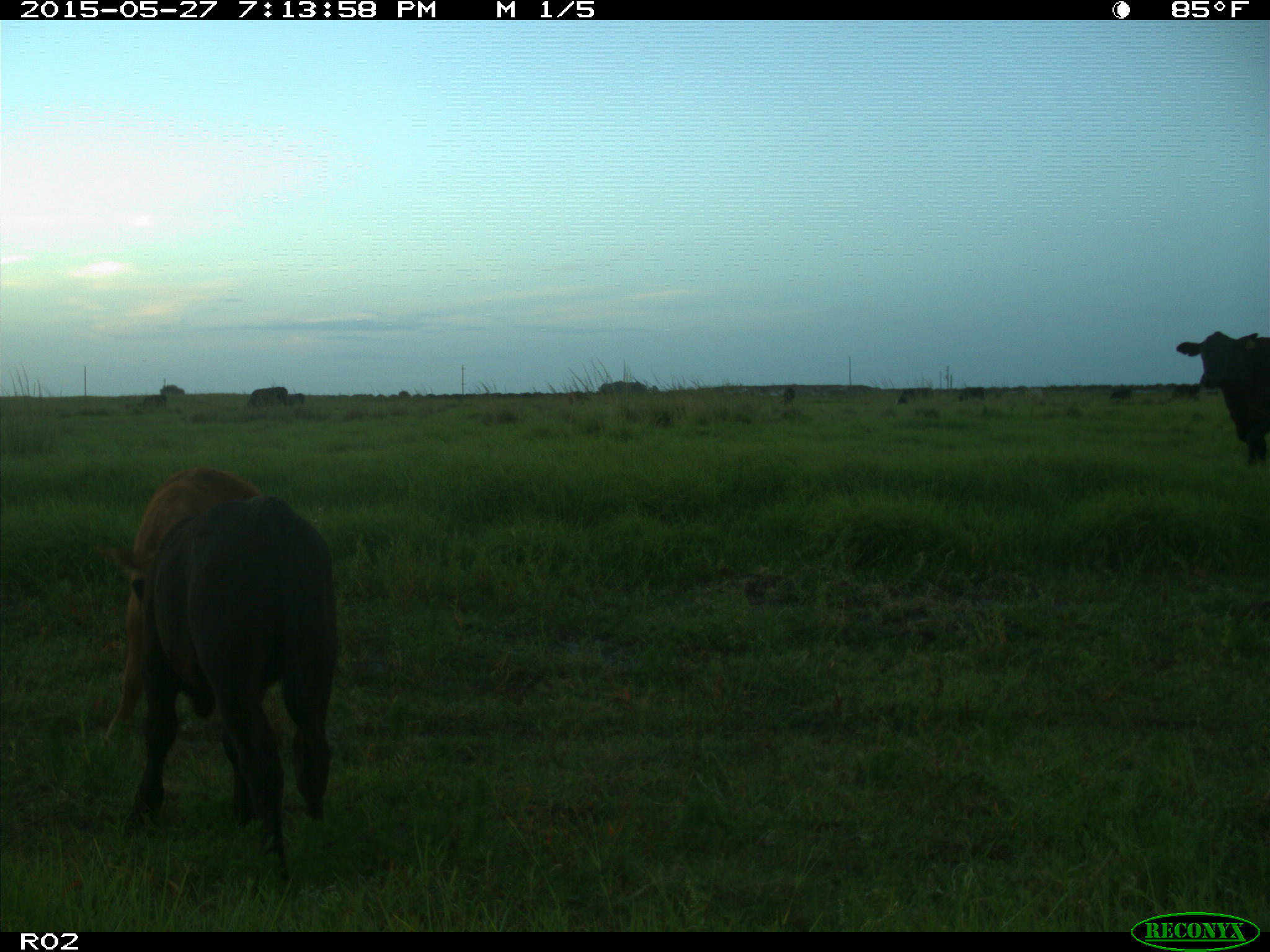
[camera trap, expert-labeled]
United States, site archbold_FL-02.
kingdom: Animalia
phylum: Chordata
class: Mammalia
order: Artiodactyla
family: Bovidae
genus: Bos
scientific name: Bos taurus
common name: domestic cow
Bos taurus (domestic cow).